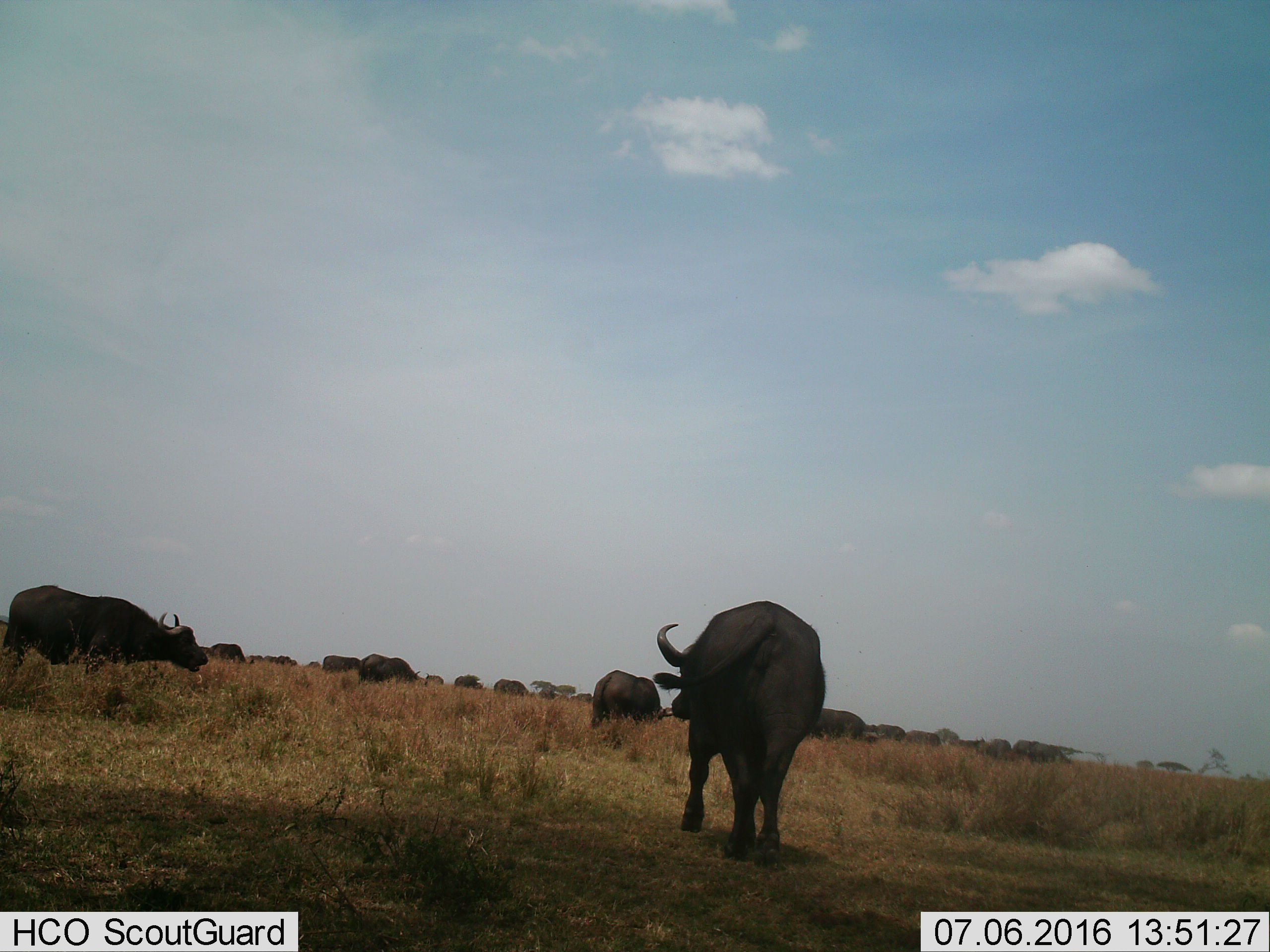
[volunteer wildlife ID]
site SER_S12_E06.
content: unidentified animal